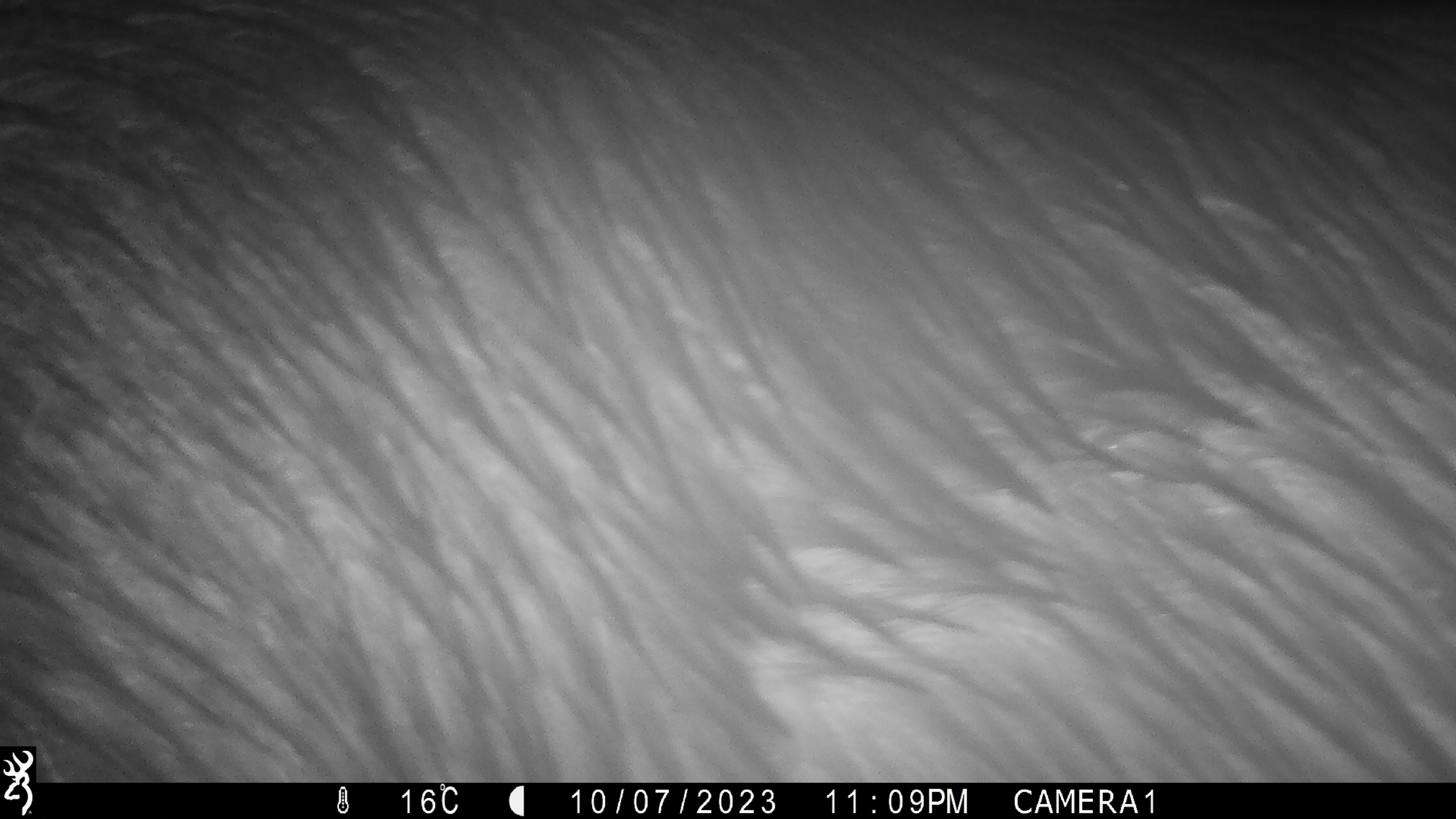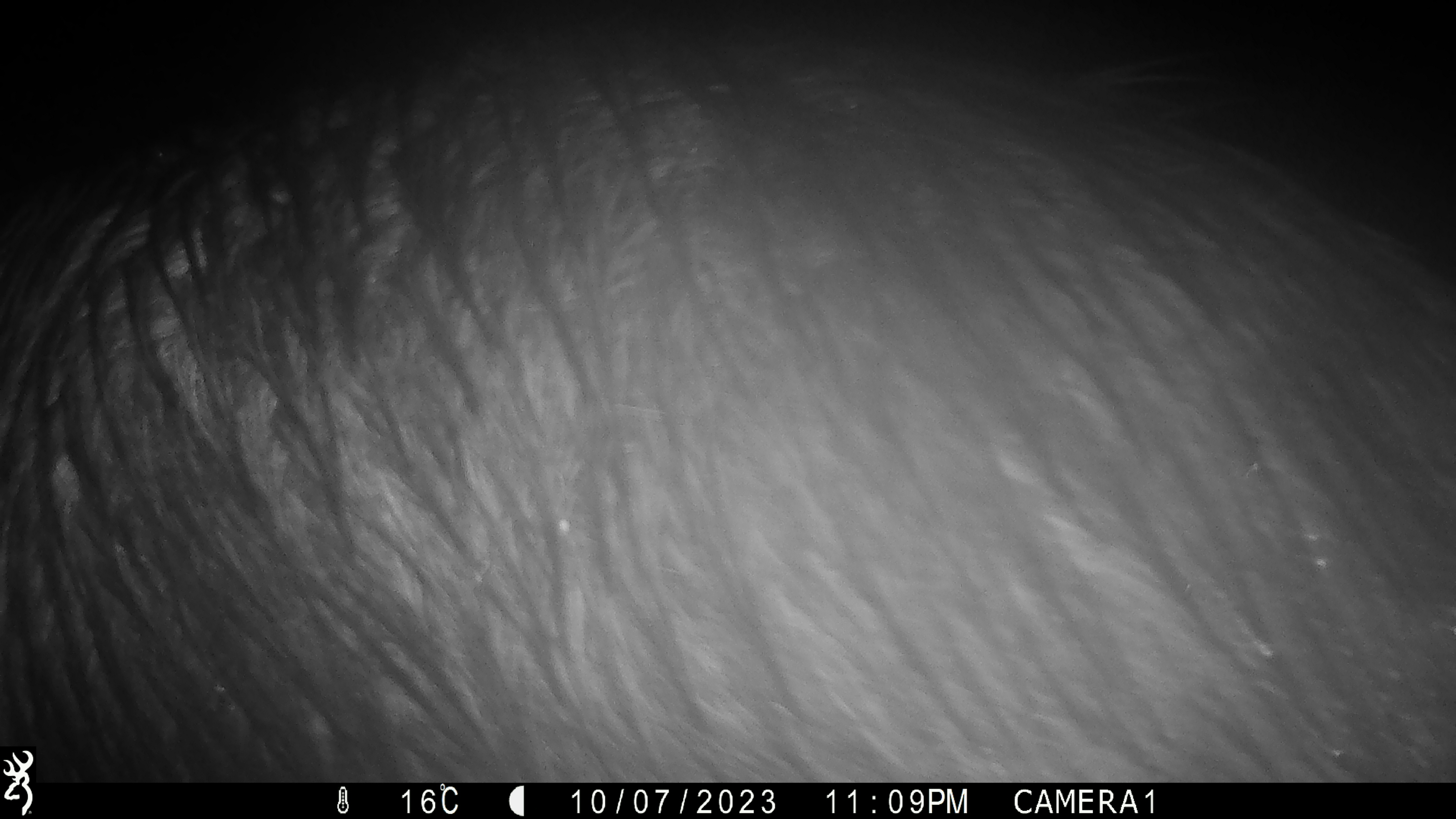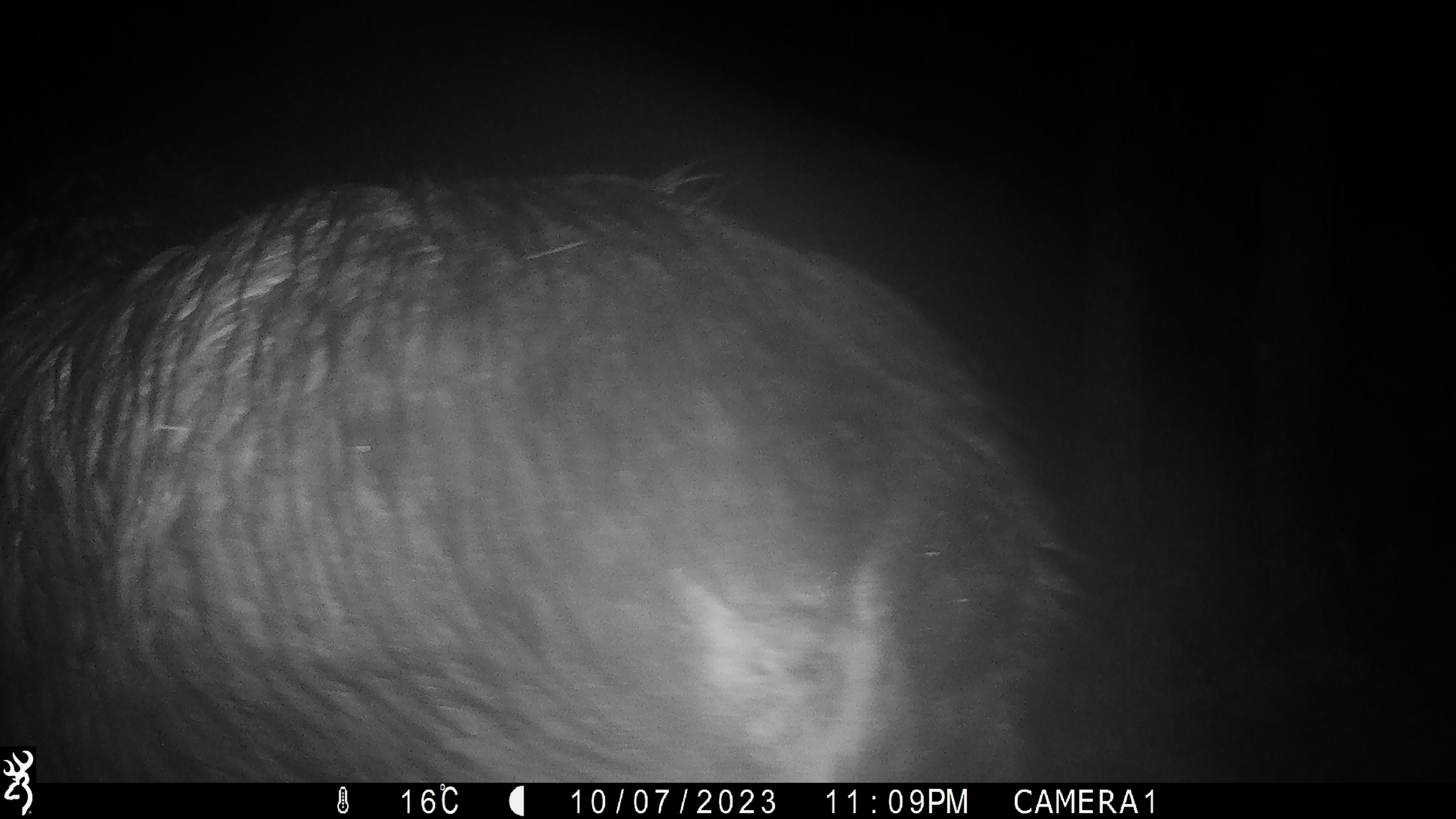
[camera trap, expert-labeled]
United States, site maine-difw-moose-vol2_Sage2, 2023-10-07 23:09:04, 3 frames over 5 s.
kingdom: Animalia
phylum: Chordata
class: Mammalia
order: Artiodactyla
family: Cervidae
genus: Alces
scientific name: Alces alces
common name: moose